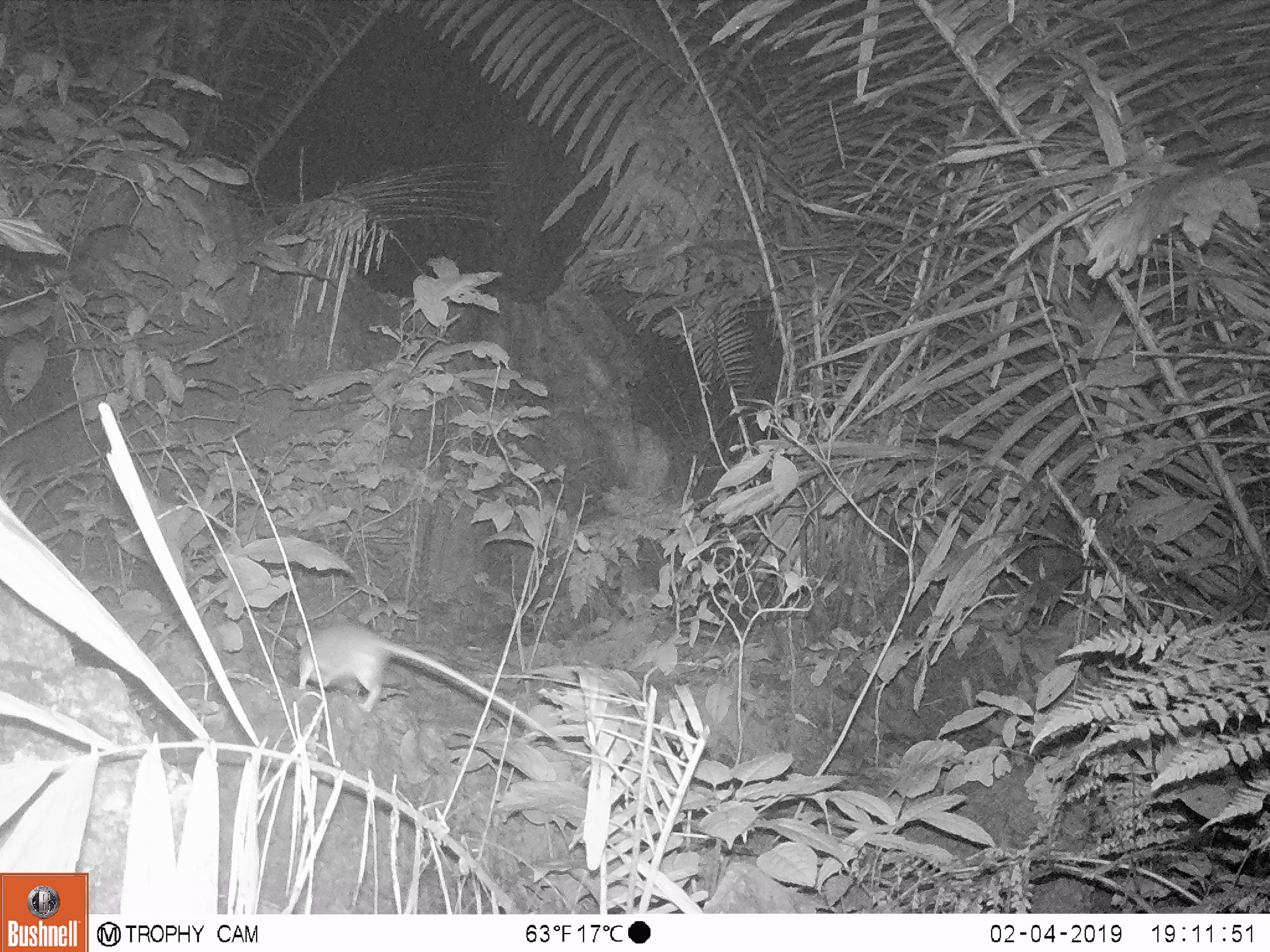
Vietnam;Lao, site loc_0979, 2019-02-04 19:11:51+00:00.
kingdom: Animalia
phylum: Chordata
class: Mammalia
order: Rodentia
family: Muridae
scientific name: Muridae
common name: old-world mice and rats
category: unidentified murid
Unidentified murid (old-world mice and rats) (Muridae). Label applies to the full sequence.